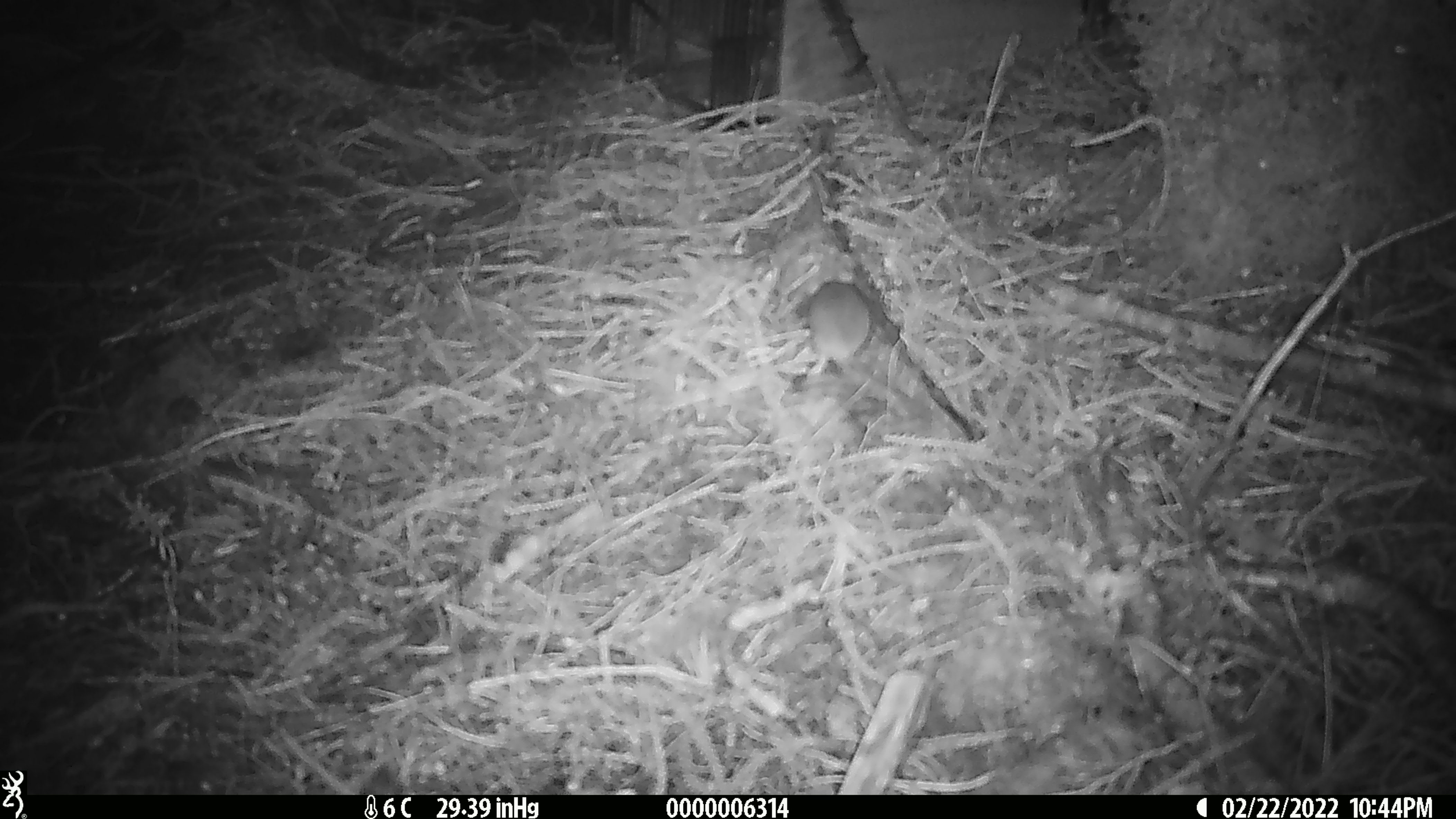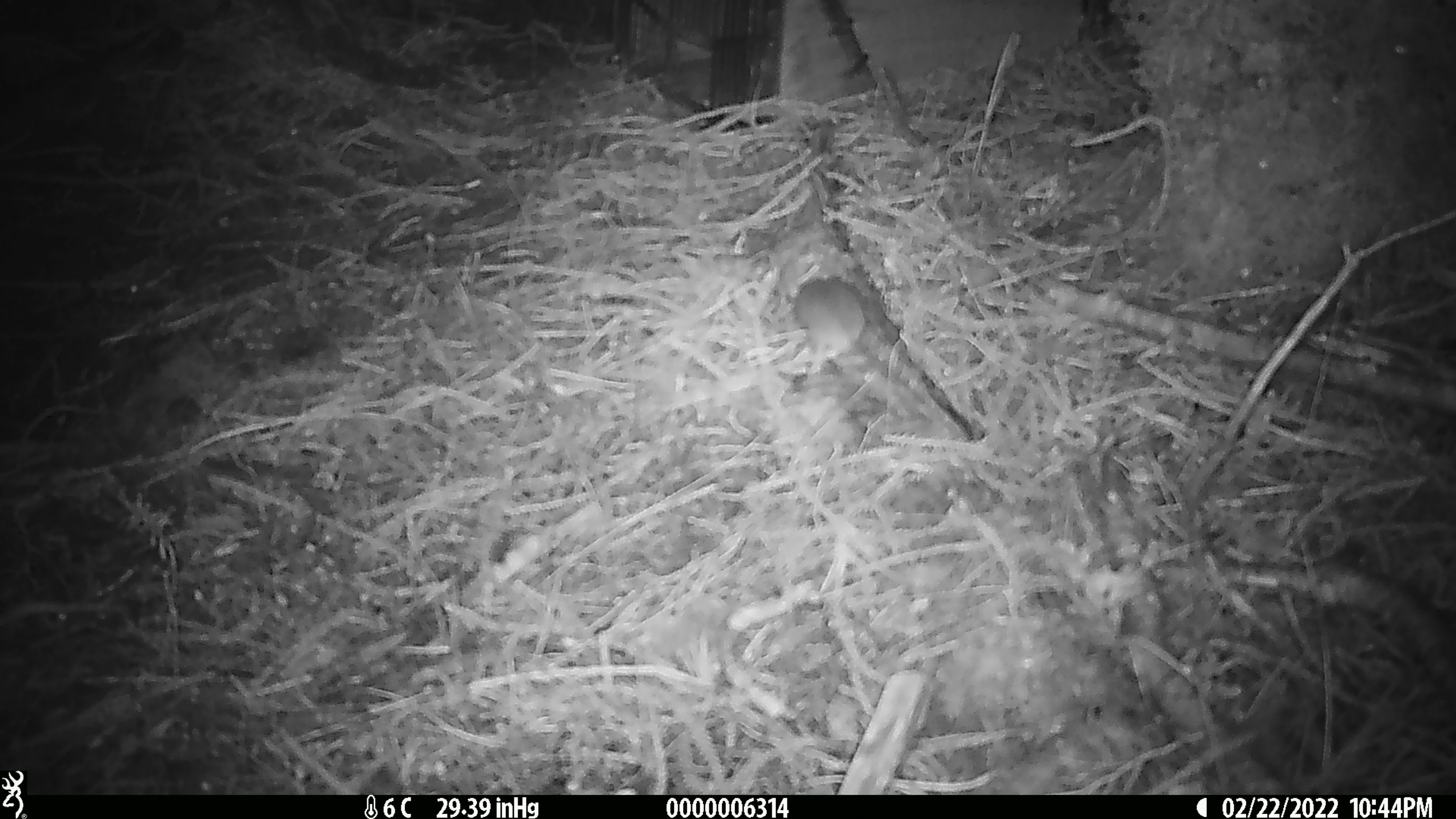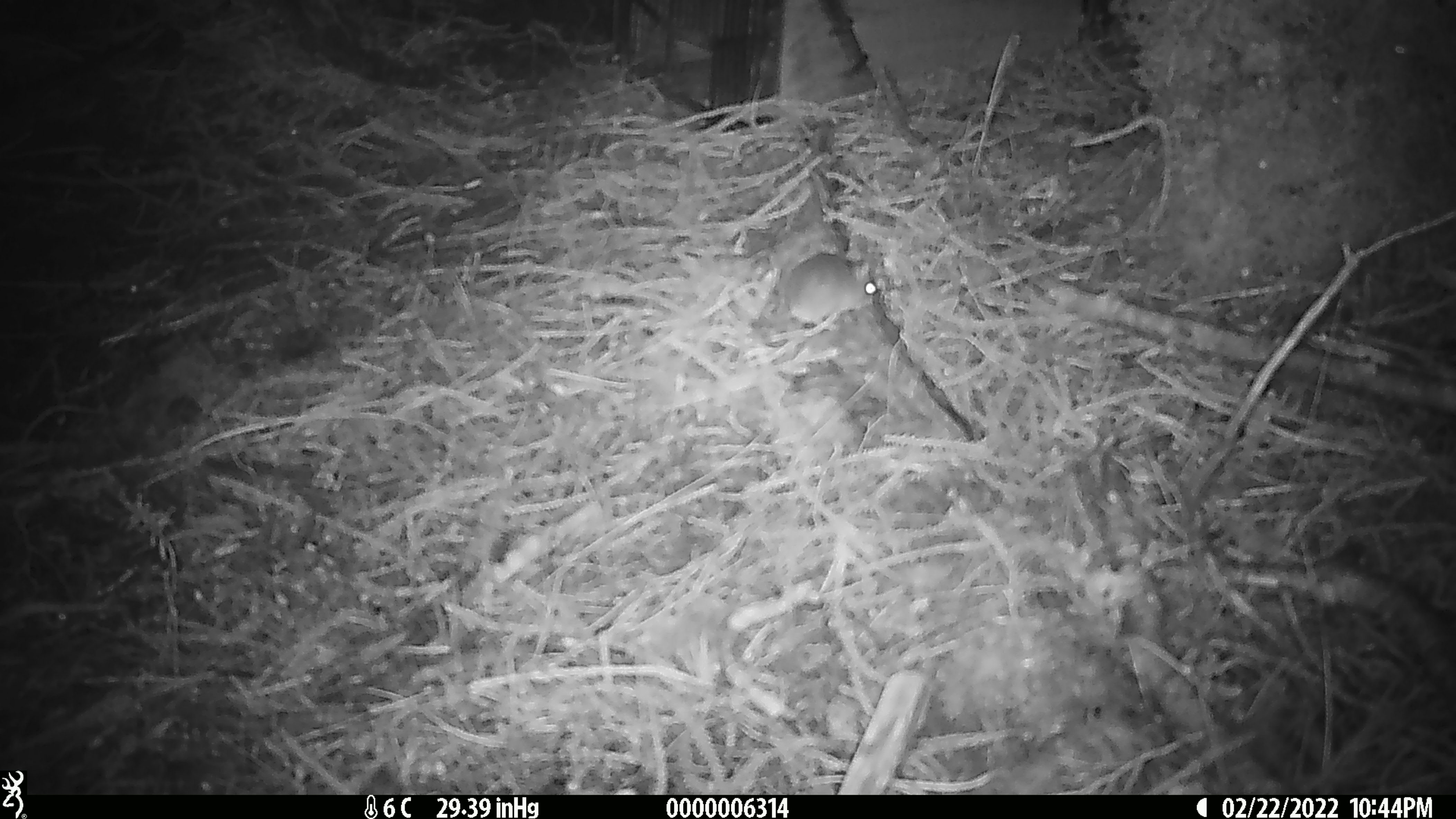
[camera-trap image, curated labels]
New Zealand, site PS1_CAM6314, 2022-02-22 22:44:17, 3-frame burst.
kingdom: Animalia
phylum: Chordata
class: Mammalia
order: Rodentia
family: Muridae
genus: Mus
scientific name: Mus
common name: mouse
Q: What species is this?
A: Mouse (Mus).